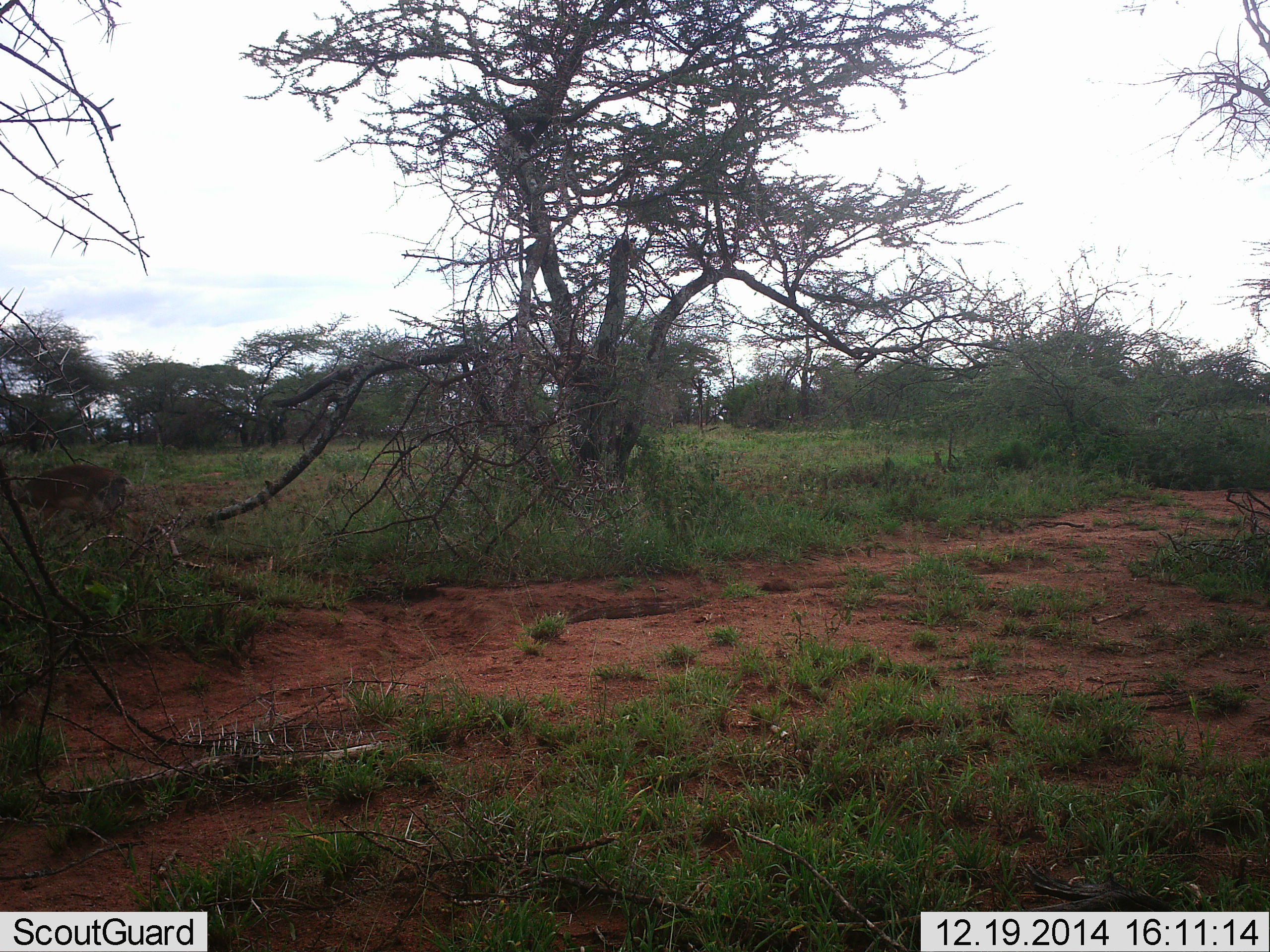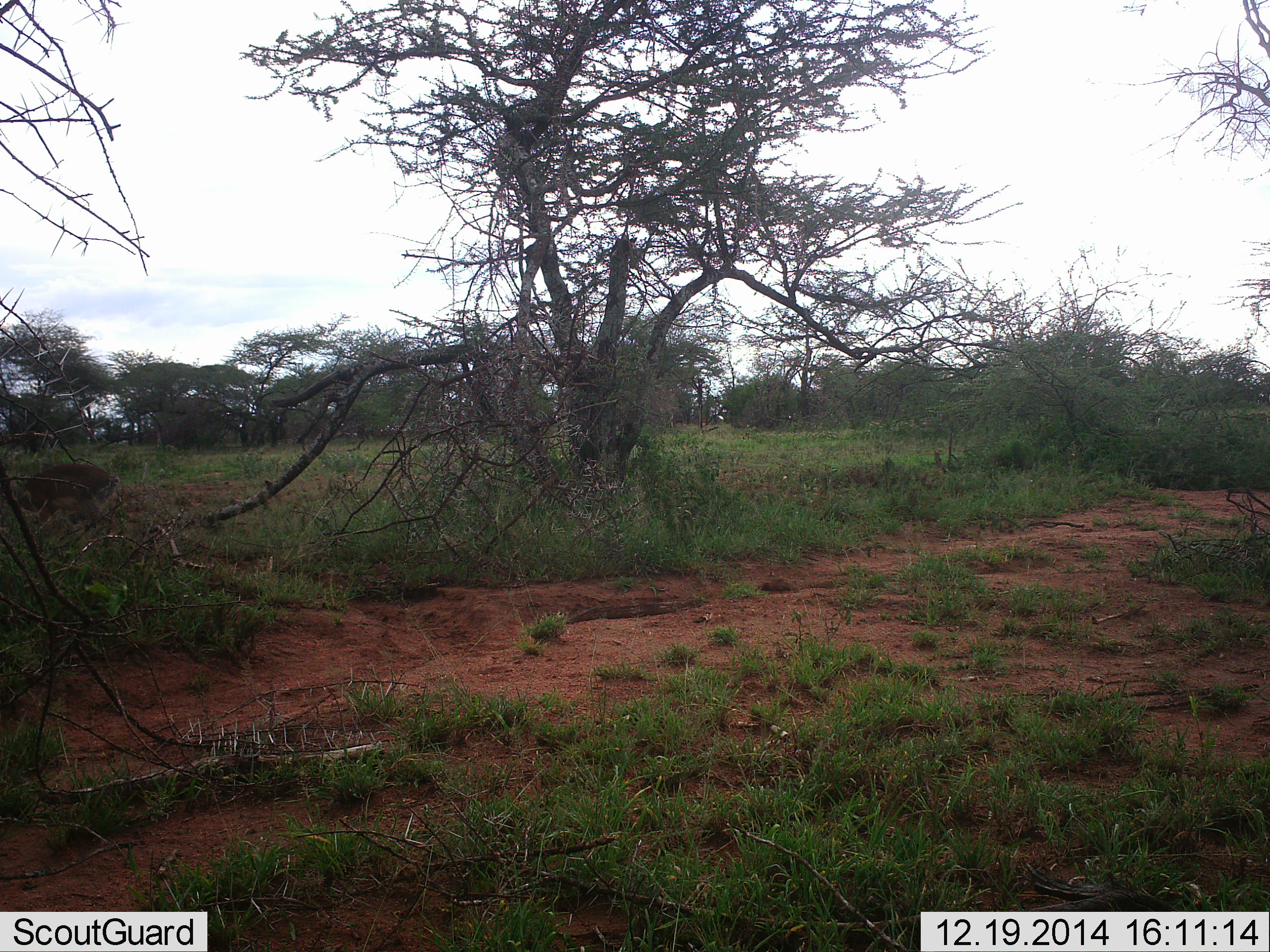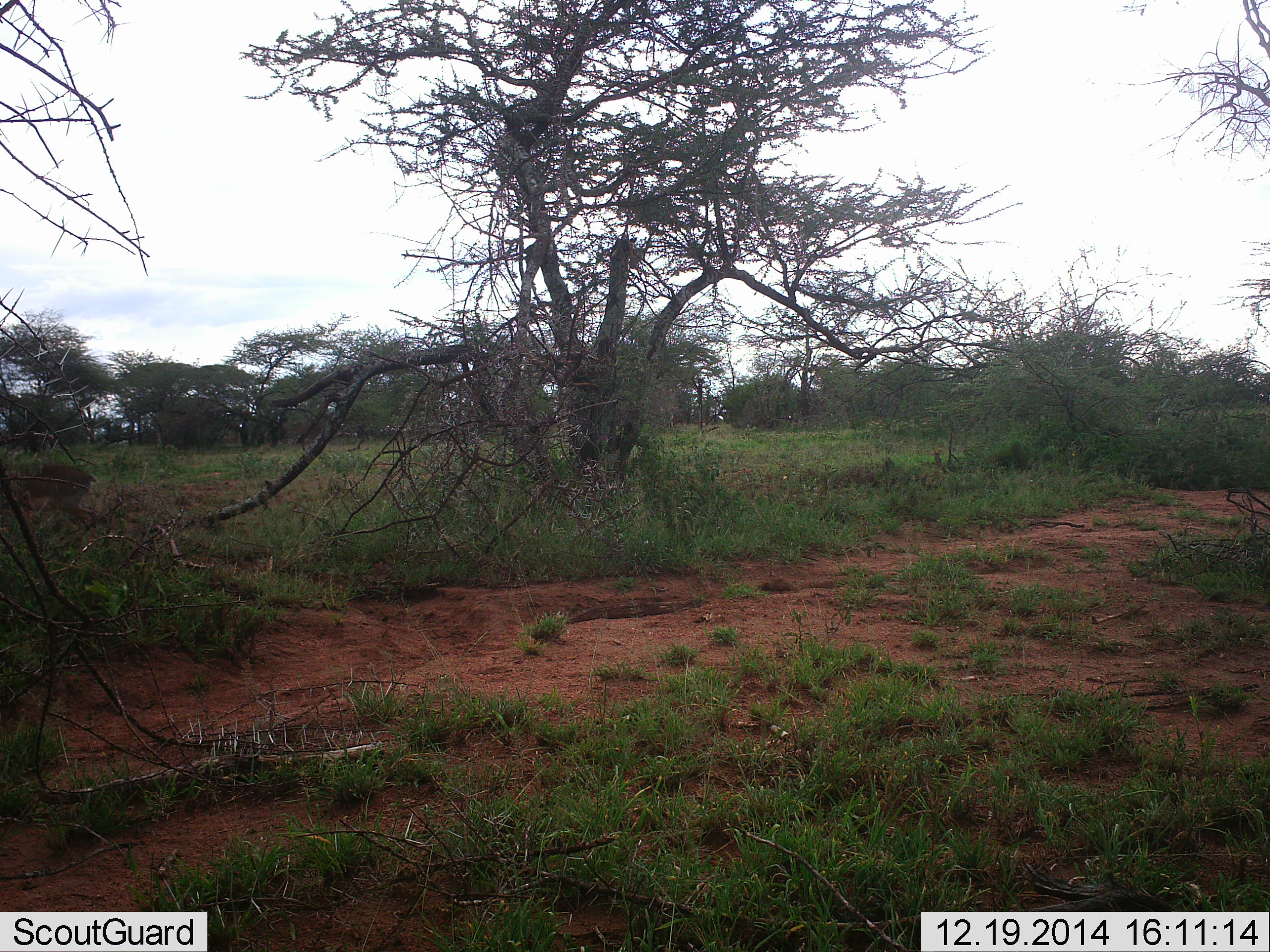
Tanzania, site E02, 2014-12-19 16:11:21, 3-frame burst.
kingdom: Animalia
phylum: Chordata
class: Mammalia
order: Artiodactyla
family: Bovidae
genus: Madoqua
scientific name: Madoqua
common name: dikdik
Dikdik (Madoqua), count 1. Behavior (volunteer vote fractions): standing 17%, resting 0%, moving 67%, interacting 0%. Young present (vote fraction): 0%. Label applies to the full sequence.